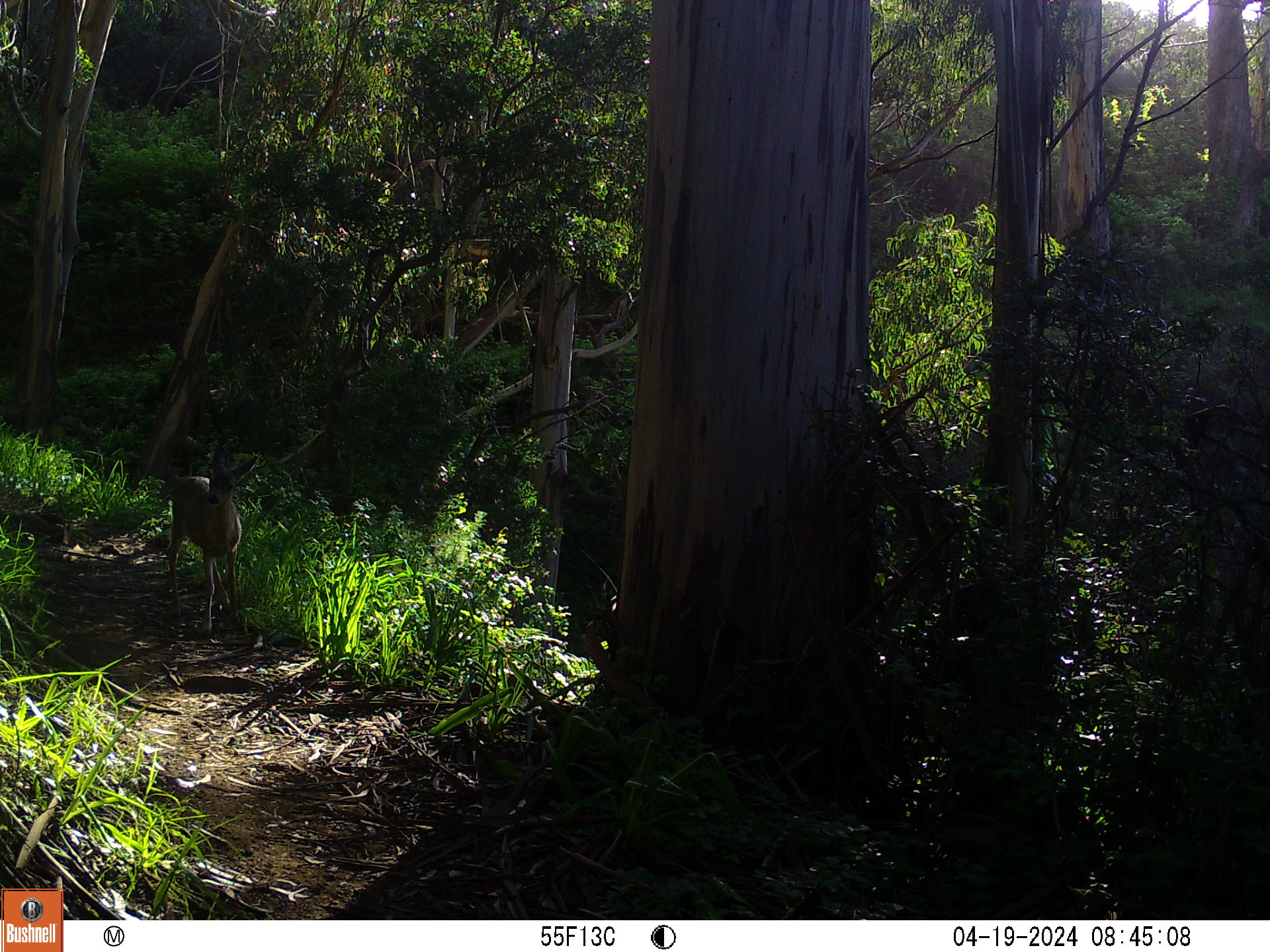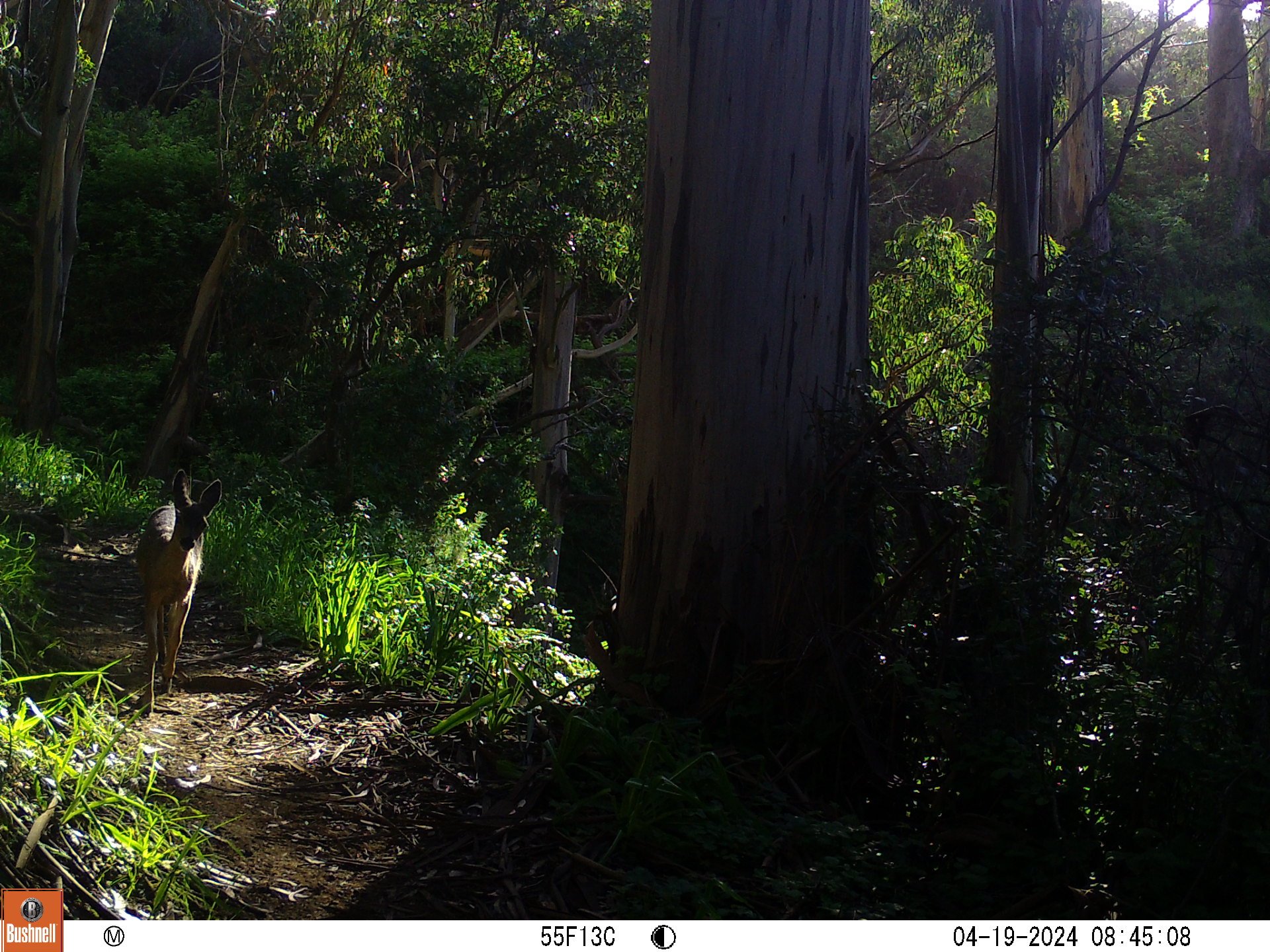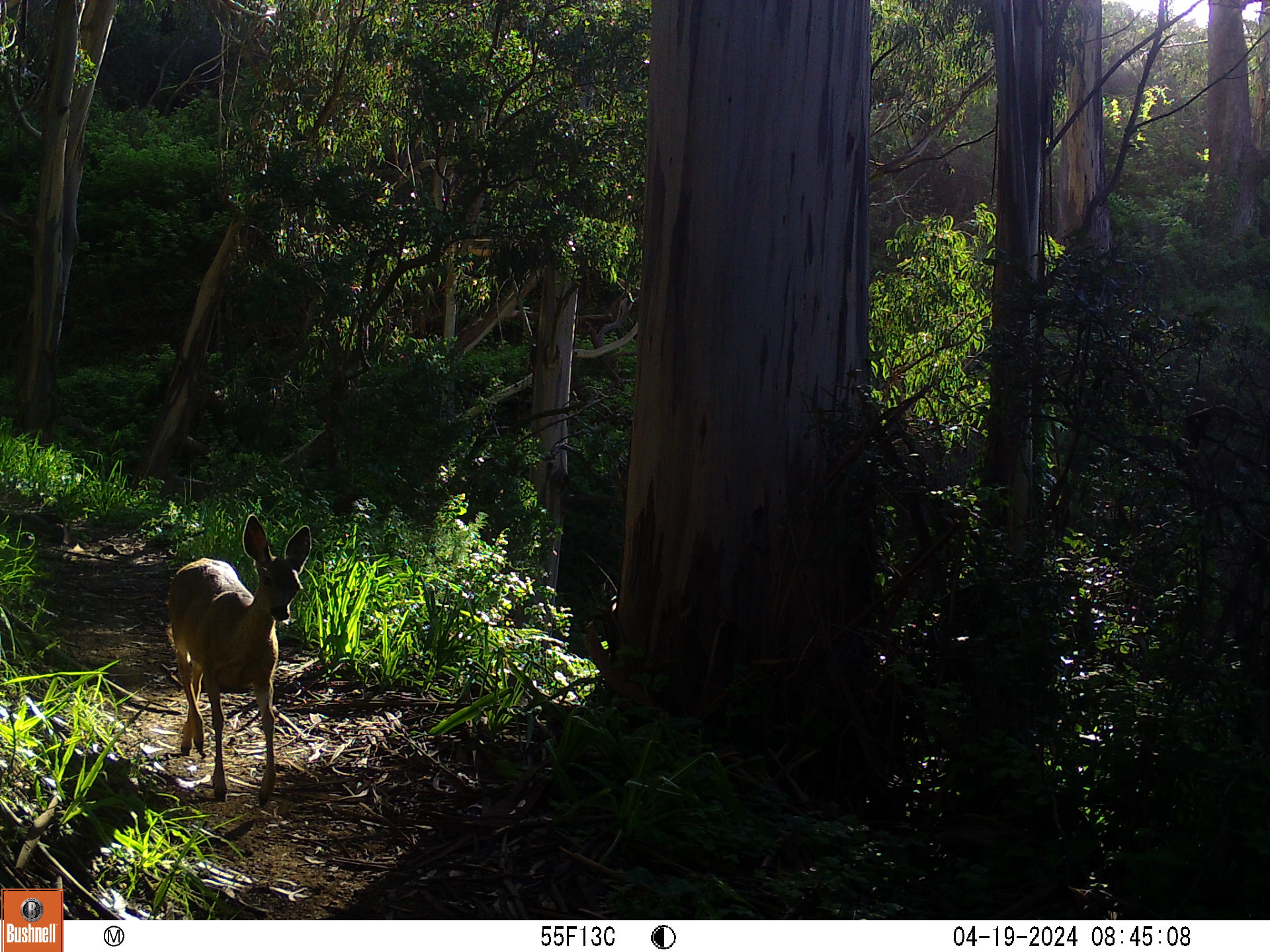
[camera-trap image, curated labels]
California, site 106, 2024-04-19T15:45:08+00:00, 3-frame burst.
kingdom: Animalia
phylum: Chordata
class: Mammalia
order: Artiodactyla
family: Cervidae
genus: Odocoileus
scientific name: Odocoileus hemionus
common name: mule deer